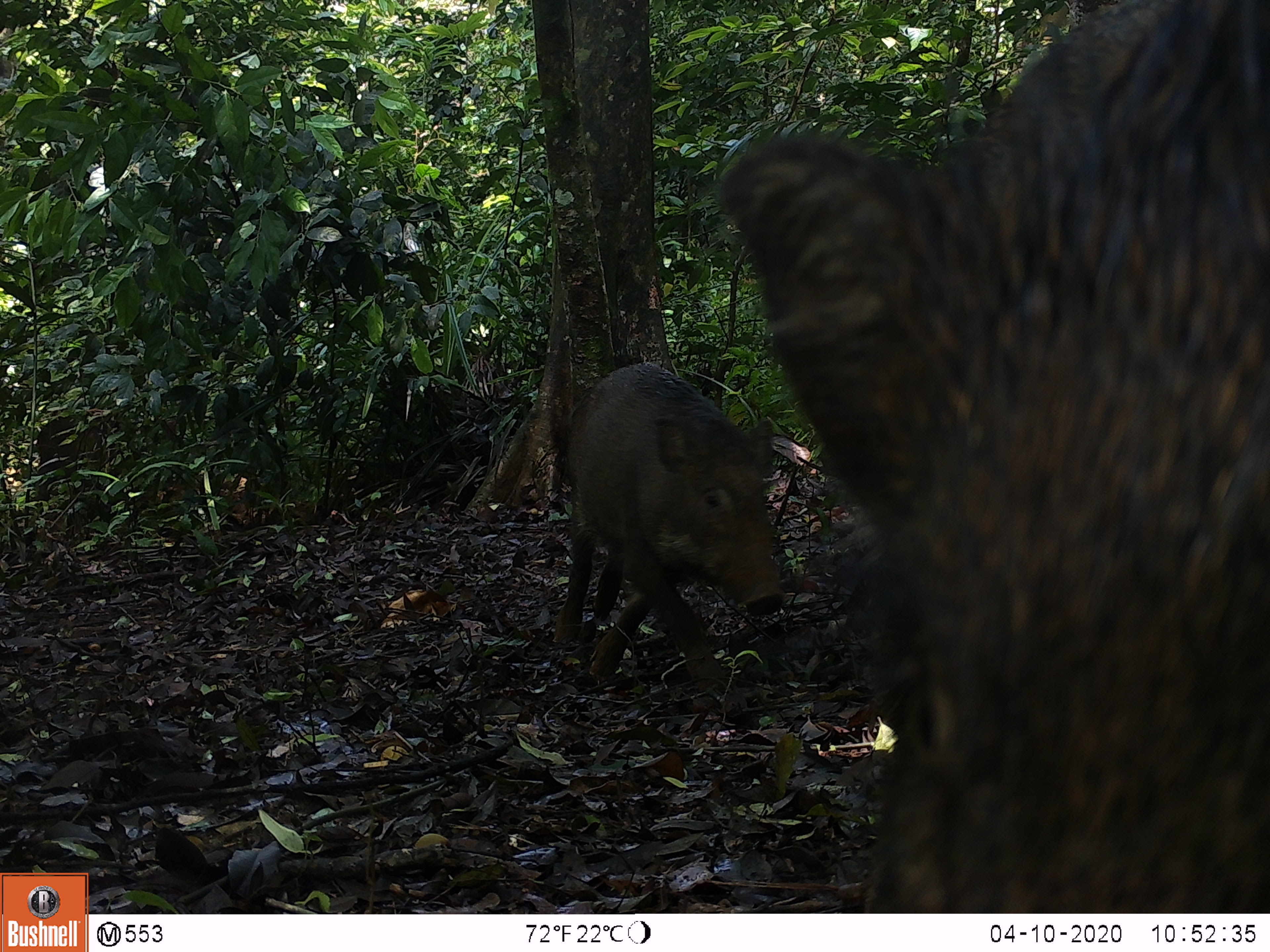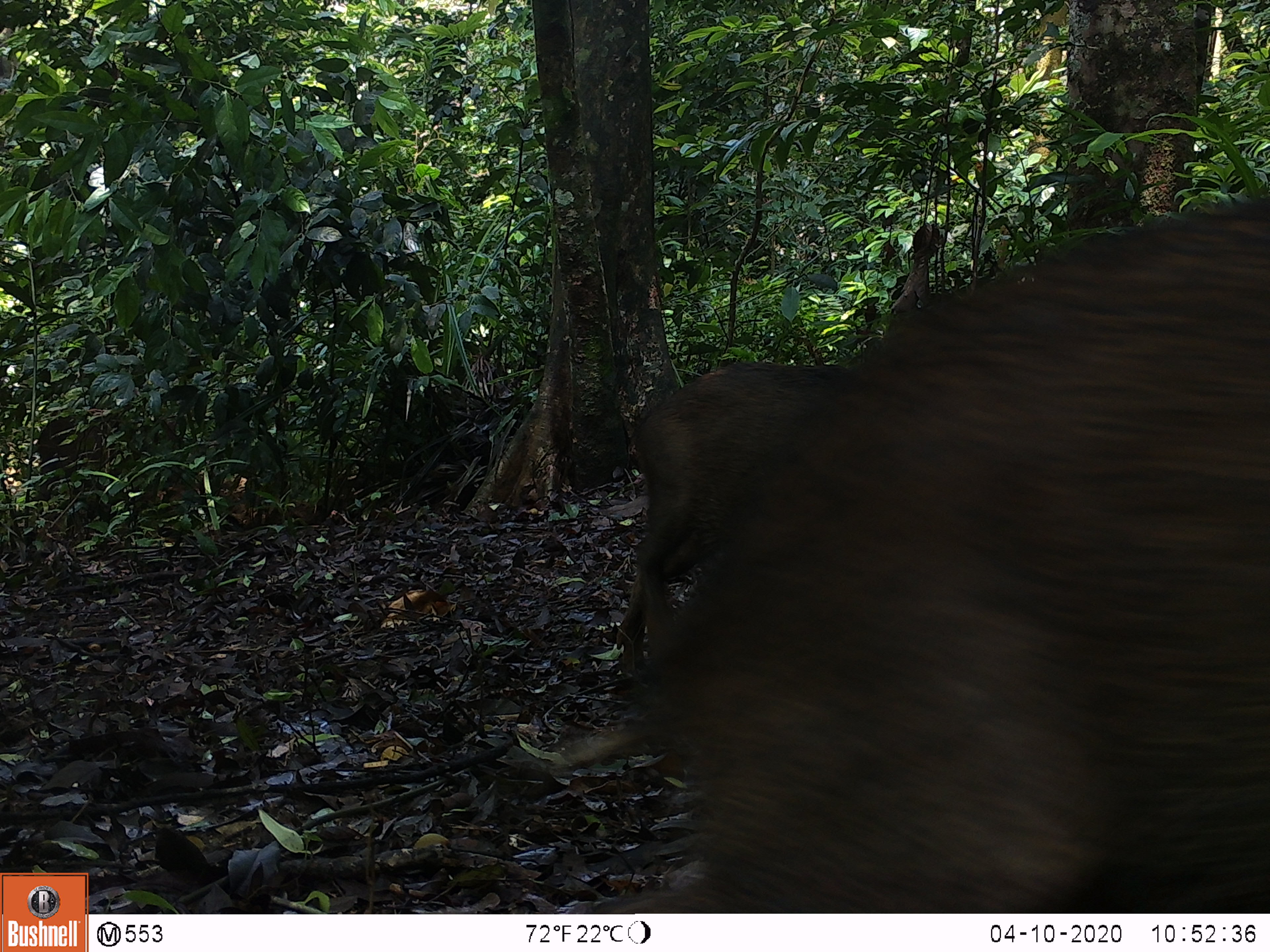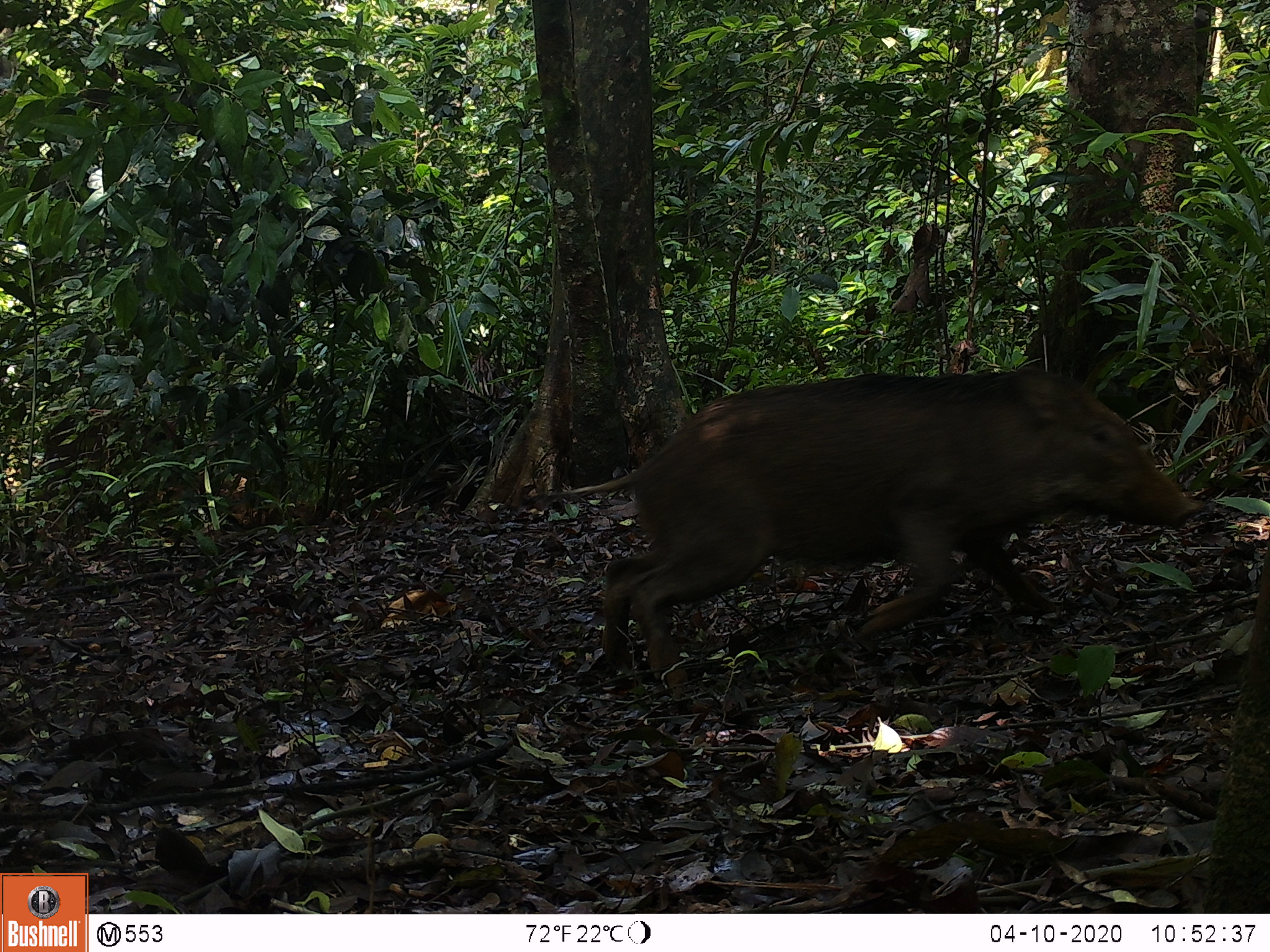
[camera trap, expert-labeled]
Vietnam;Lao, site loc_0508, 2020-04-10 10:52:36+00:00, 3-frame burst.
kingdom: Animalia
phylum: Chordata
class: Mammalia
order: Artiodactyla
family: Suidae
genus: Sus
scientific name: Sus scrofa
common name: eurasian wild pig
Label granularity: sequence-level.